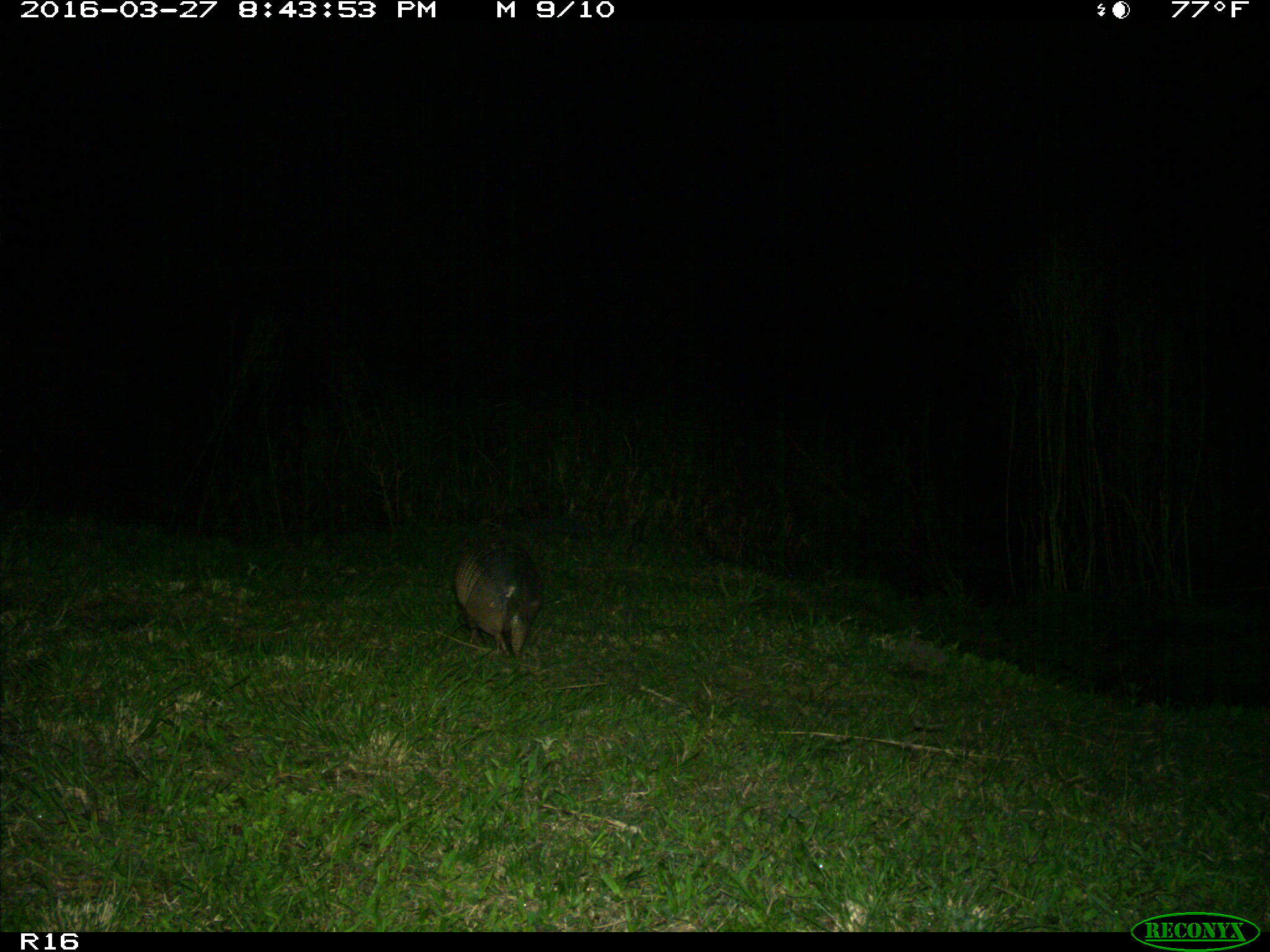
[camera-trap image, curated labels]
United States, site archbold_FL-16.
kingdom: Animalia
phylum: Chordata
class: Mammalia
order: Cingulata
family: Dasypodidae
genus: Dasypus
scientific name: Dasypus novemcinctus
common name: nine-banded armadillo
Dasypus novemcinctus (nine-banded armadillo).